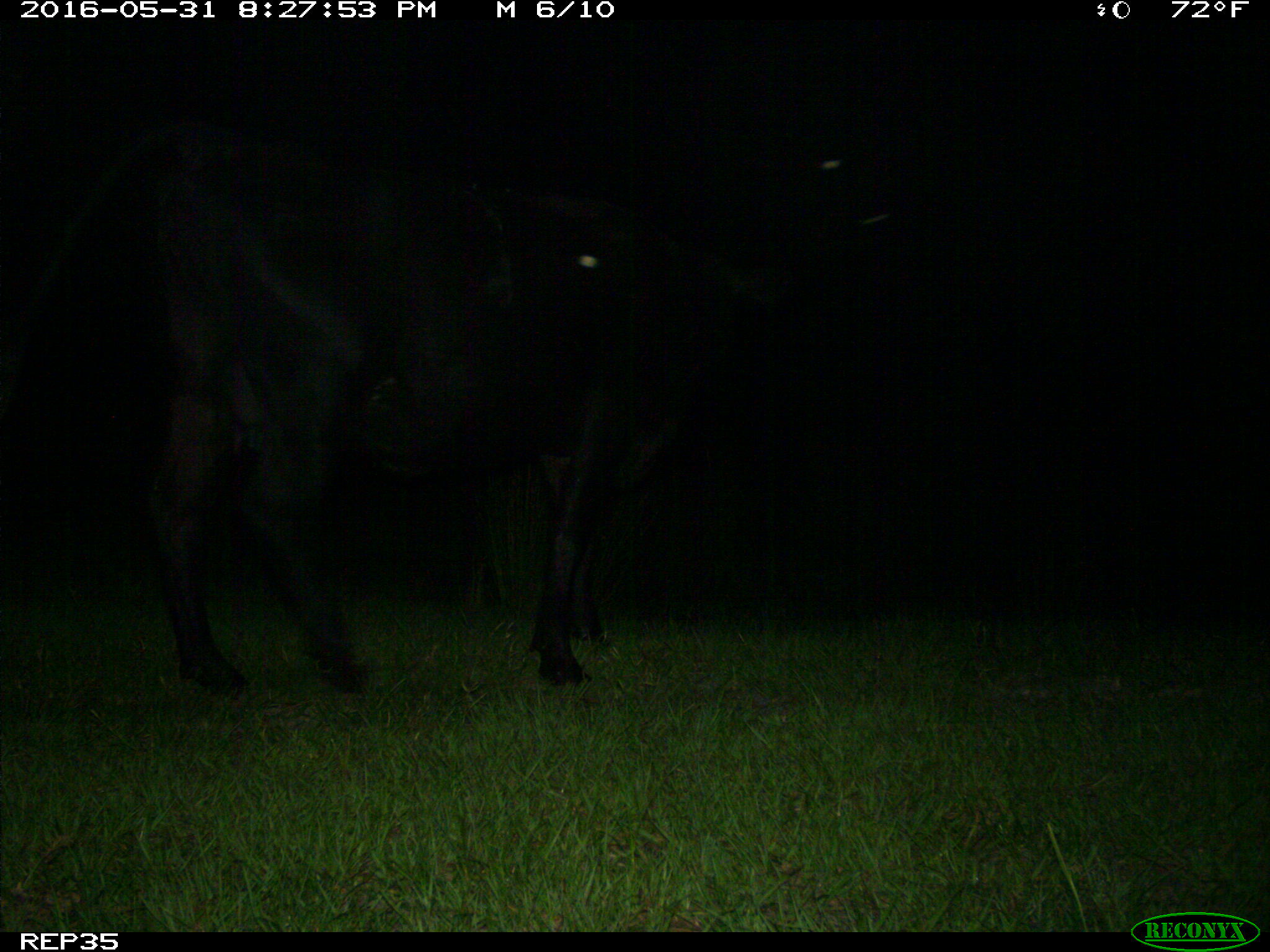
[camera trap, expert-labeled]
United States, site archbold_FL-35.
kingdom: Animalia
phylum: Chordata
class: Mammalia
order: Artiodactyla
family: Bovidae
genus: Bos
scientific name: Bos taurus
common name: domestic cow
Bos taurus (domestic cow).